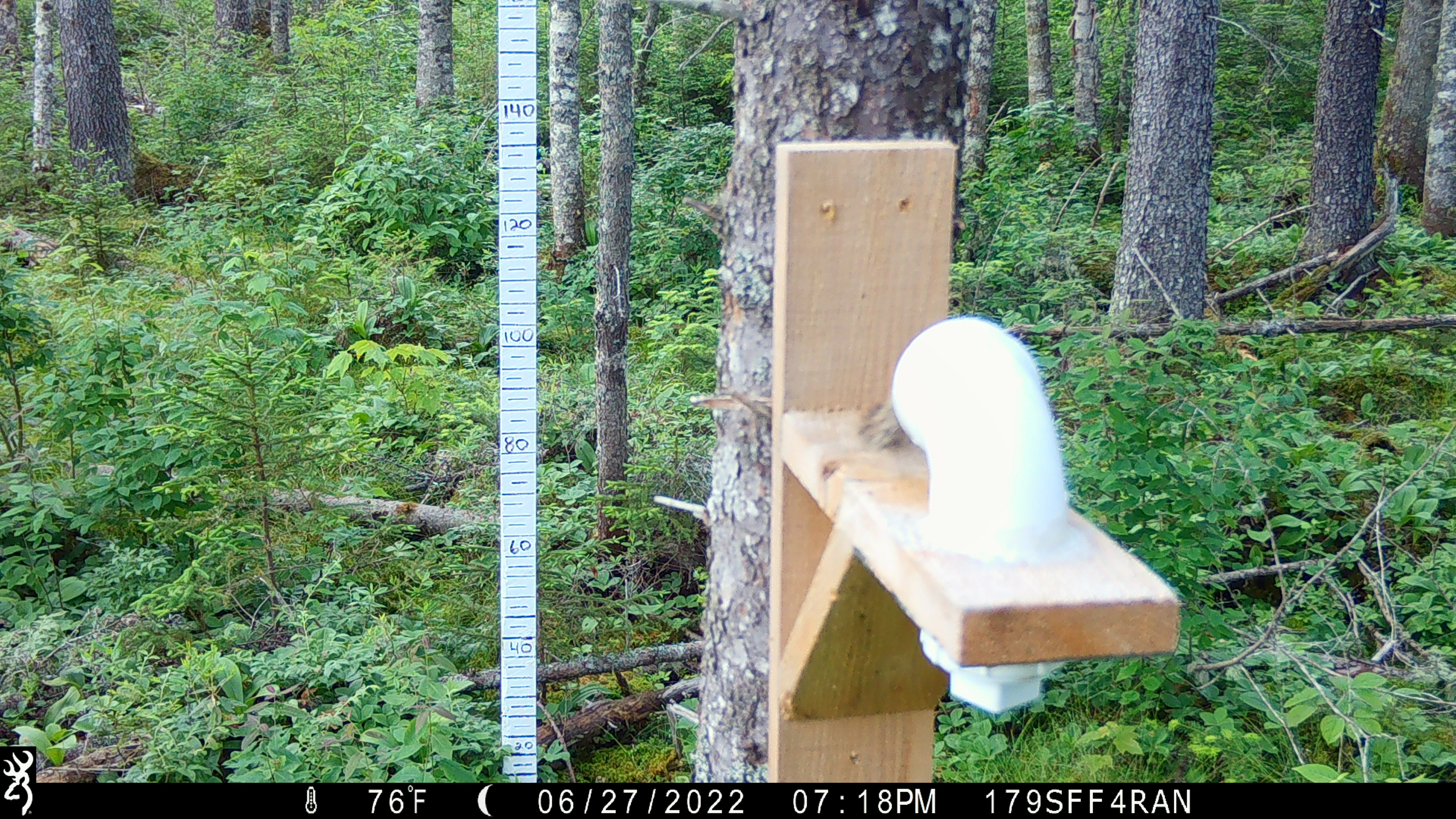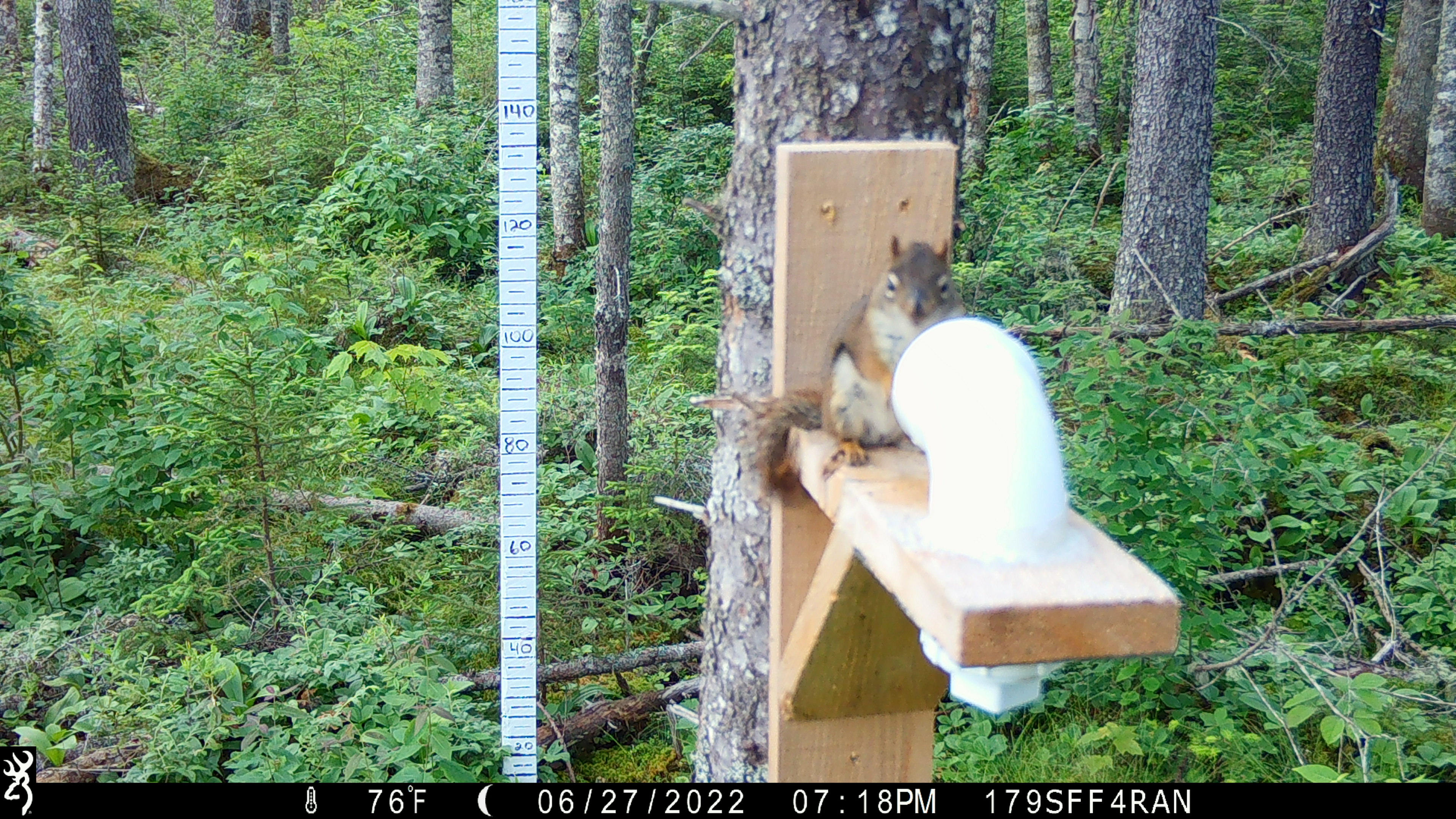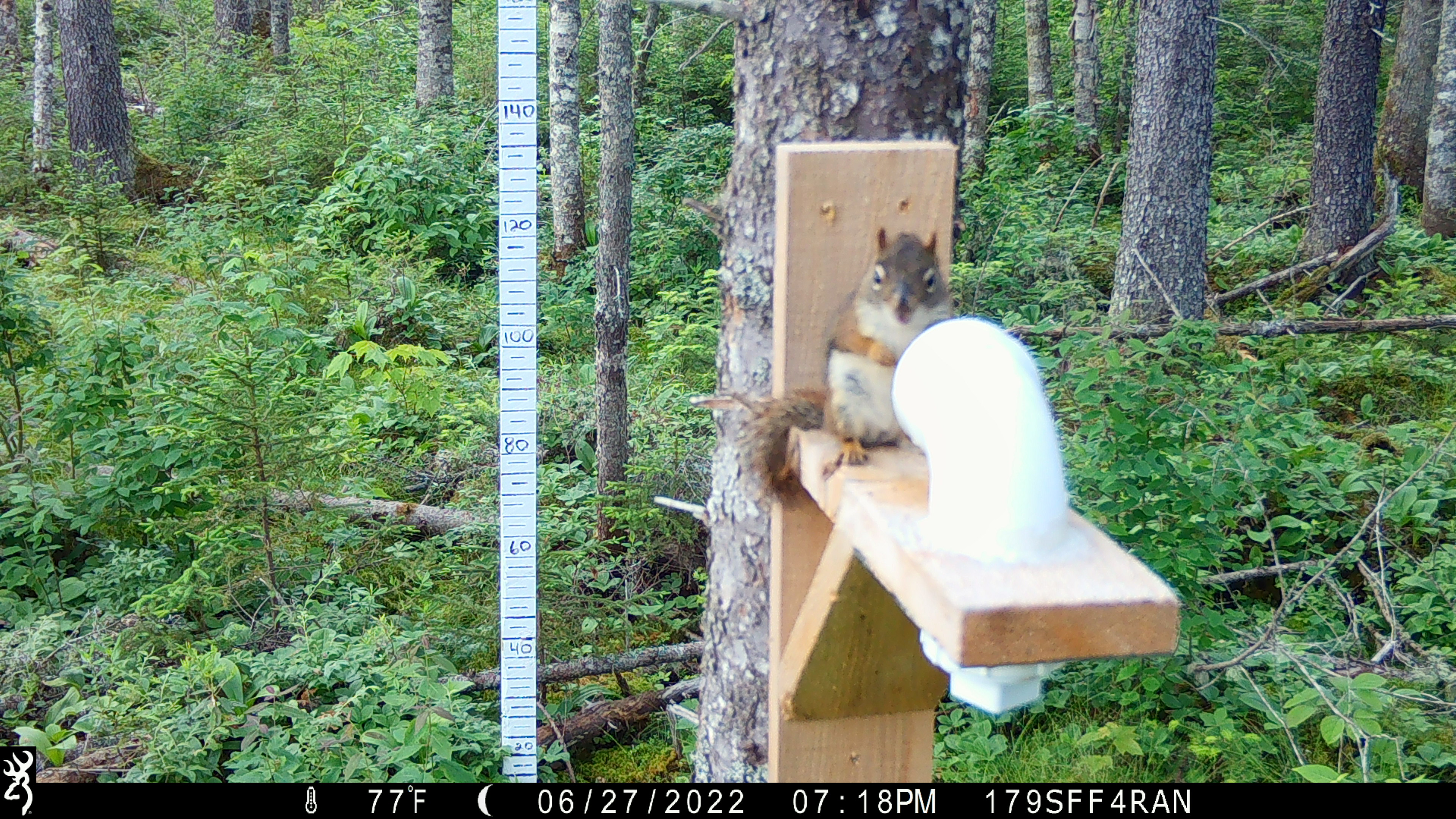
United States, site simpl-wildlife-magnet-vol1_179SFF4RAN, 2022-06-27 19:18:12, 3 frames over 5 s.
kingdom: Animalia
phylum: Chordata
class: Mammalia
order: Rodentia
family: Sciuridae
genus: Tamiasciurus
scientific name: Tamiasciurus hudsonicus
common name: red squirrel